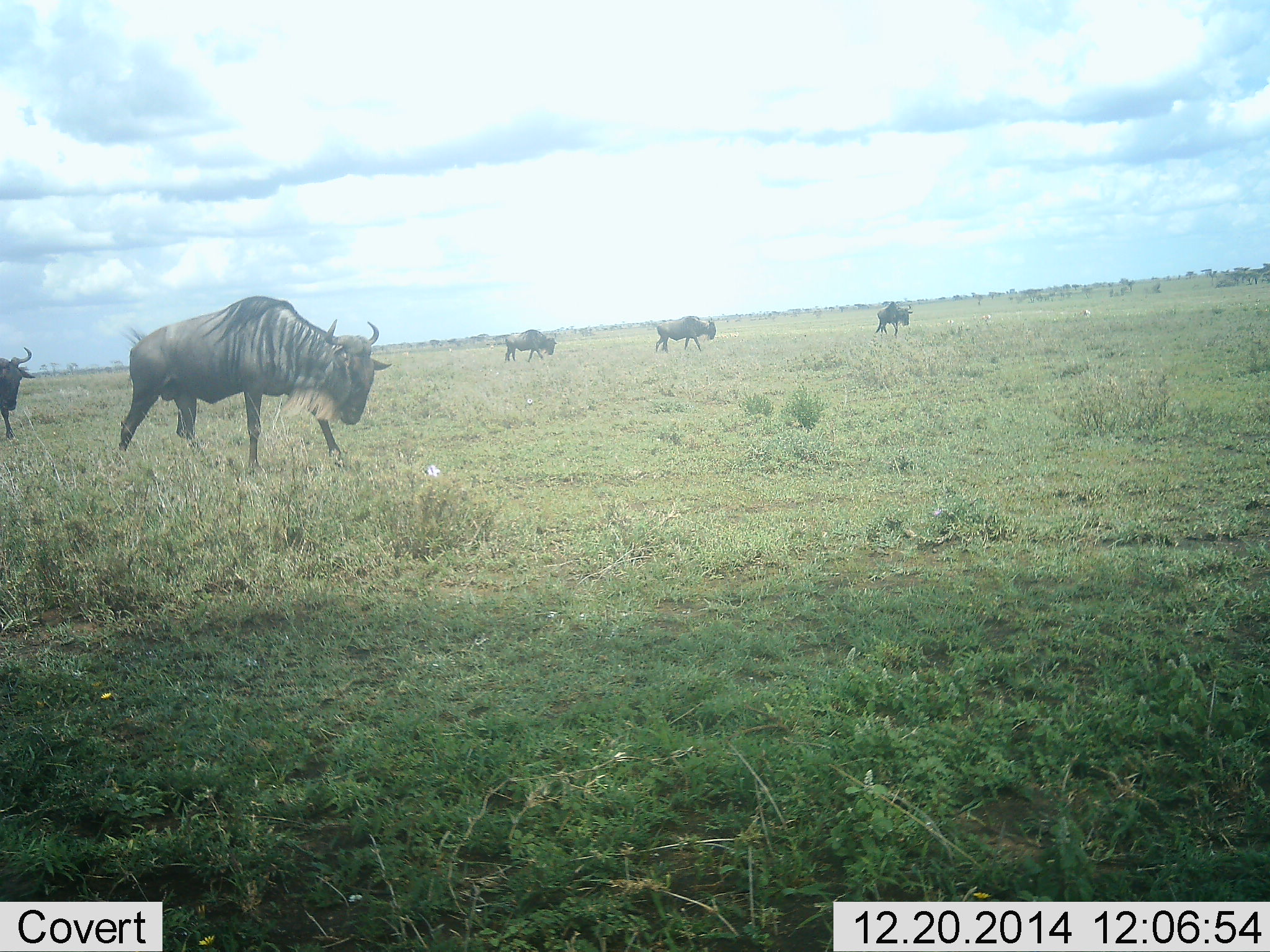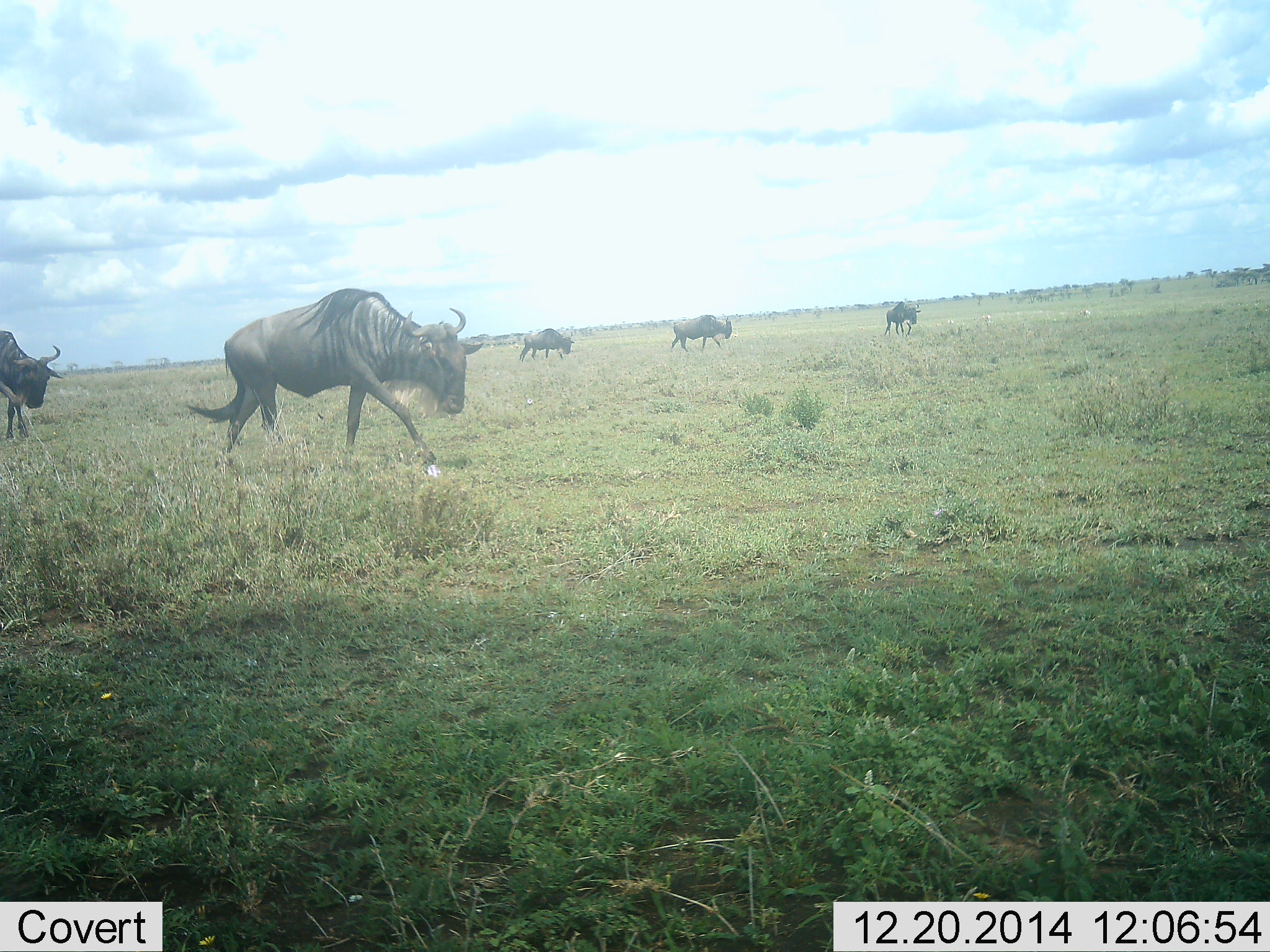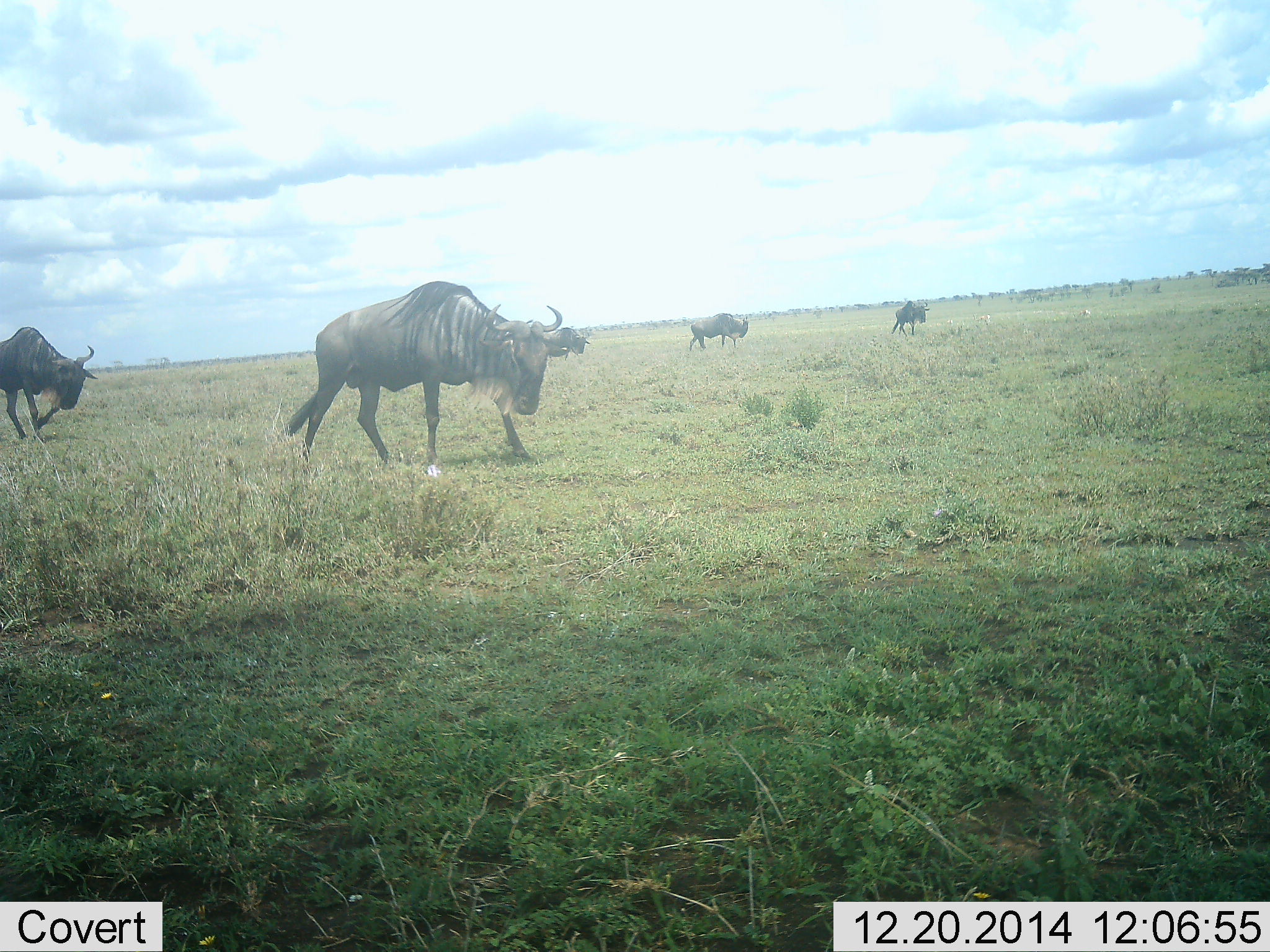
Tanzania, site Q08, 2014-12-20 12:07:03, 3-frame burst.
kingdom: Animalia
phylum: Chordata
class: Mammalia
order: Artiodactyla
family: Bovidae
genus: Connochaetes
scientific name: Connochaetes taurinus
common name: blue wildebeest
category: wildebeest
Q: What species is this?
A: Wildebeest (blue wildebeest) (Connochaetes taurinus).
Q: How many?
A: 5.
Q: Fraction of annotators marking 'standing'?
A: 10%.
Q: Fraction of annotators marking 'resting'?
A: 0%.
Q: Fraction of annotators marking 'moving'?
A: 100%.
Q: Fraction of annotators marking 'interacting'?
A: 0%.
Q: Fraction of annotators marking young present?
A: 0%.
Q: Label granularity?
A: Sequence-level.